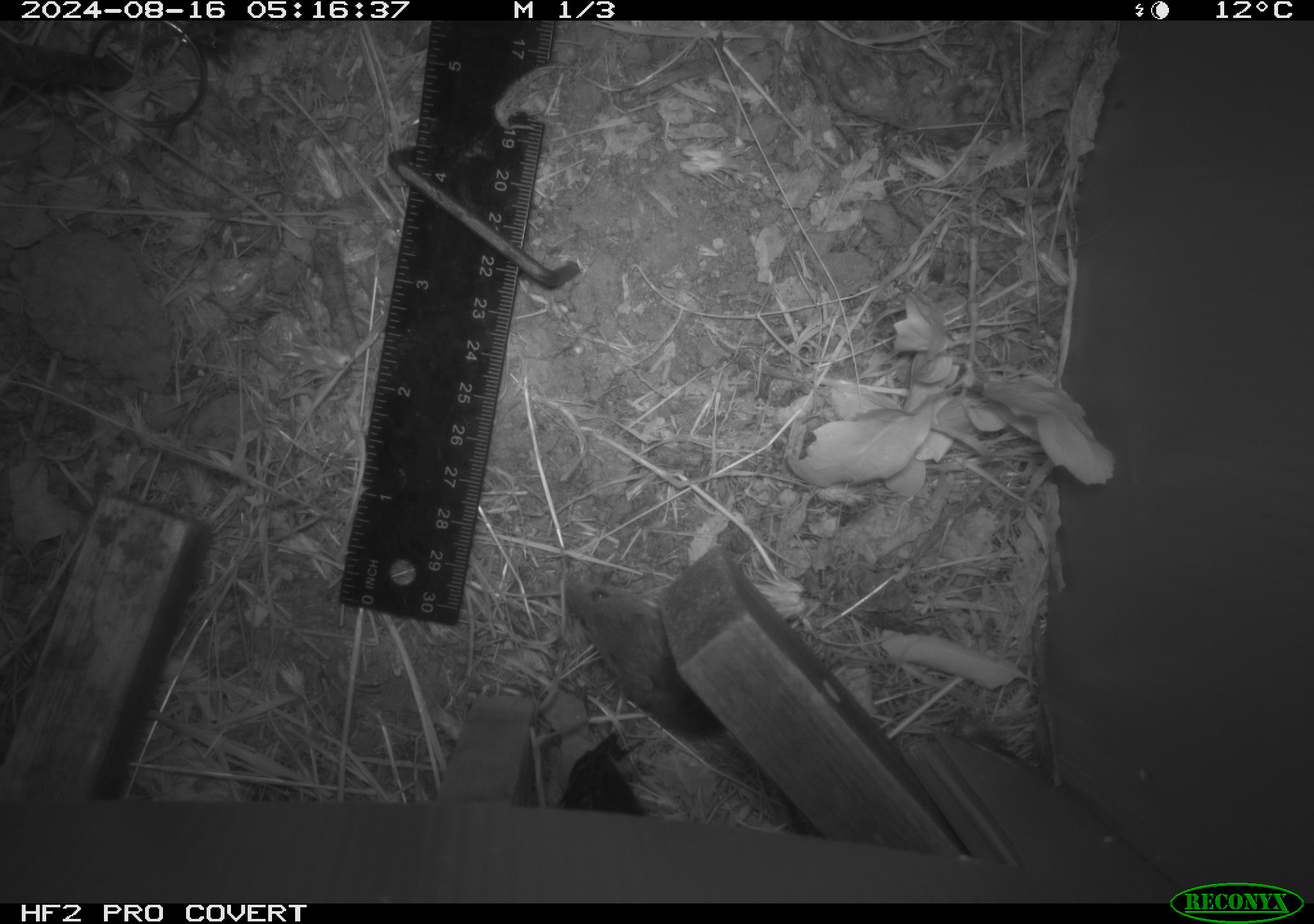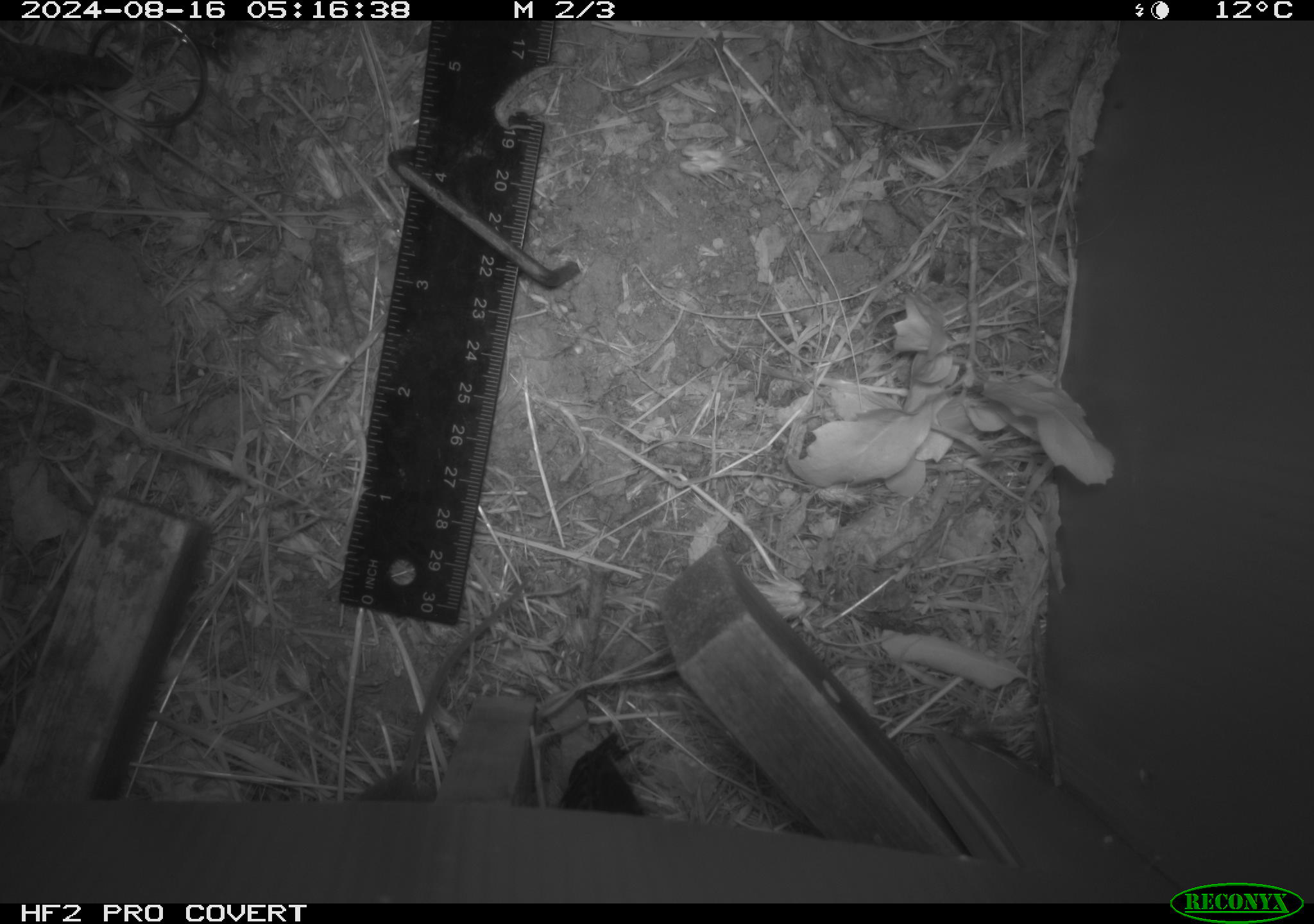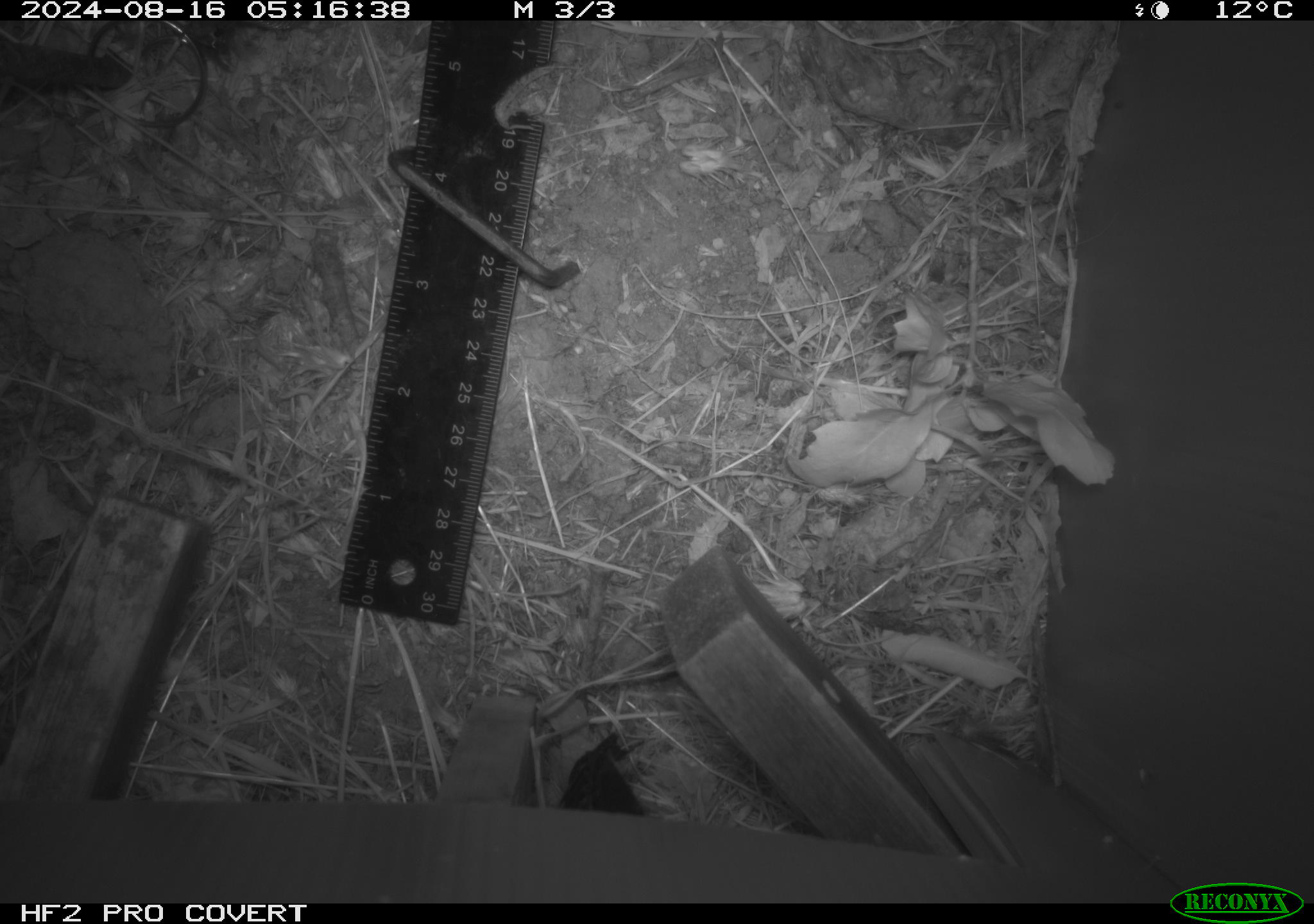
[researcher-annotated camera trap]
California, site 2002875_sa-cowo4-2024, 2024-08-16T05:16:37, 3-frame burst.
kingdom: Animalia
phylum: Chordata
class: Mammalia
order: Rodentia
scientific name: Rodentia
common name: mouse species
Mouse species (Rodentia).